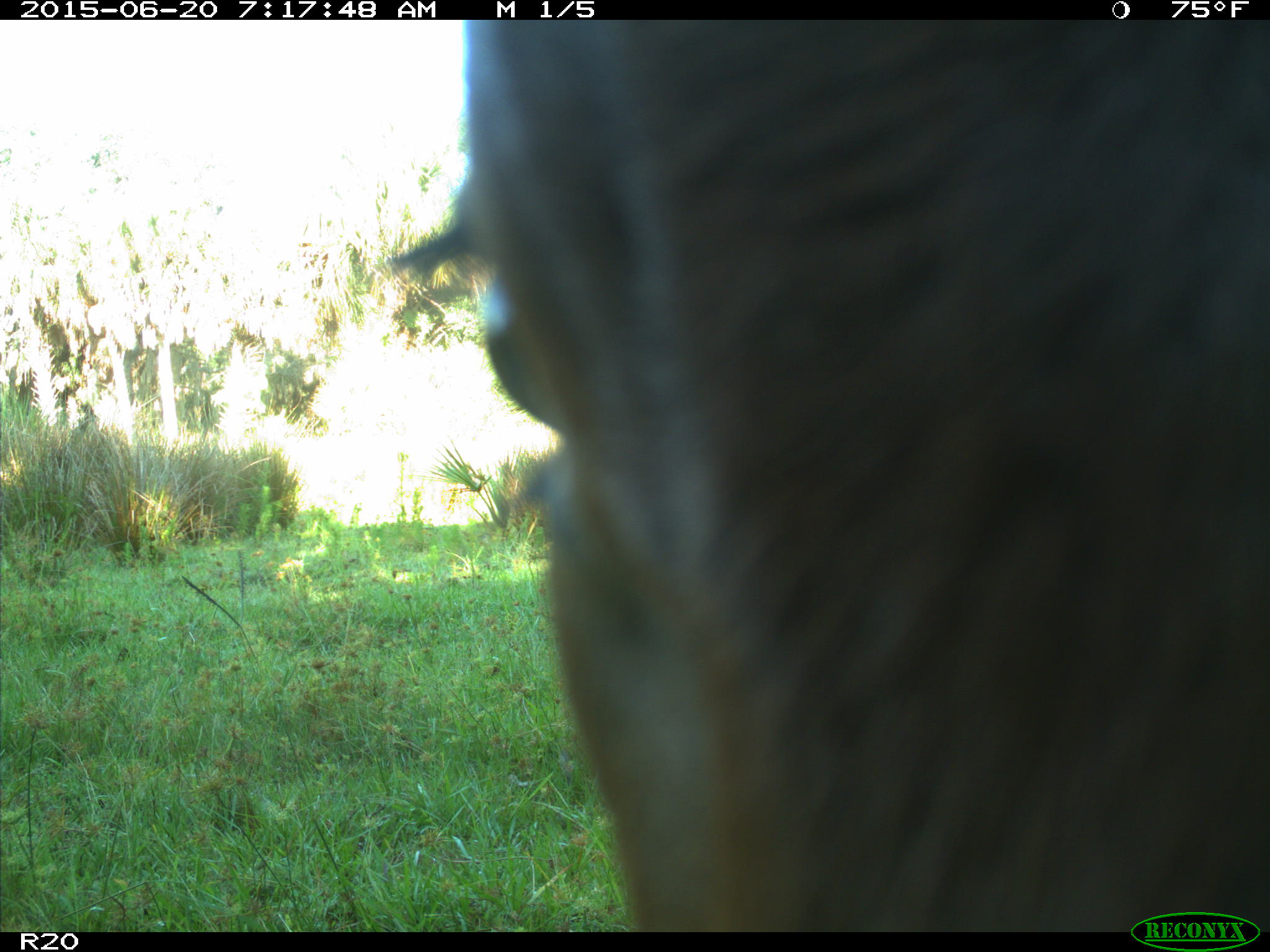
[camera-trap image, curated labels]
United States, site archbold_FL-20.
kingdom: Animalia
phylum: Chordata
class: Mammalia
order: Artiodactyla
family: Bovidae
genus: Bos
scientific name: Bos taurus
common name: domestic cow